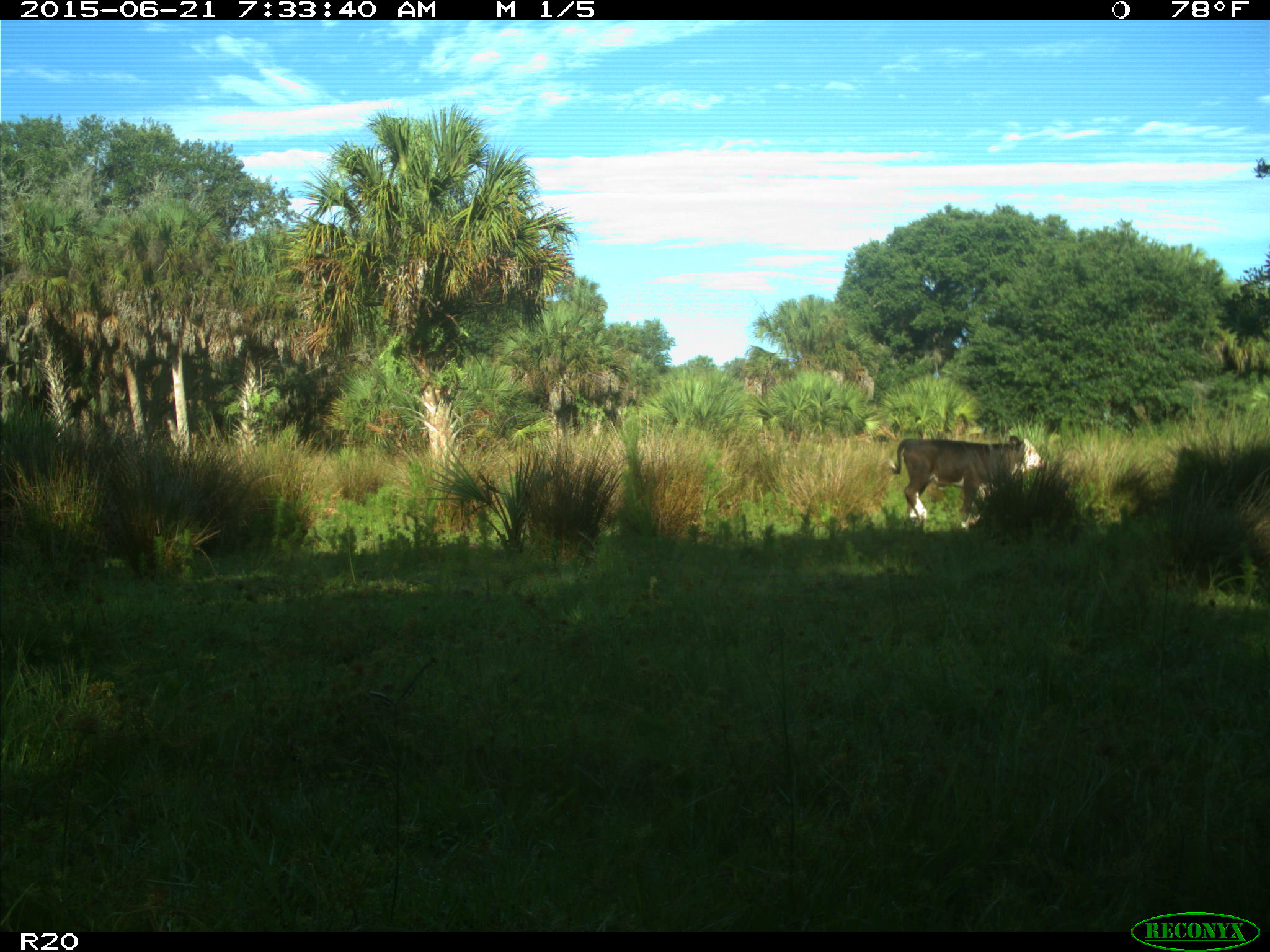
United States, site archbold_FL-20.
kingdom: Animalia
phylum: Chordata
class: Mammalia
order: Artiodactyla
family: Bovidae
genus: Bos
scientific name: Bos taurus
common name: domestic cow